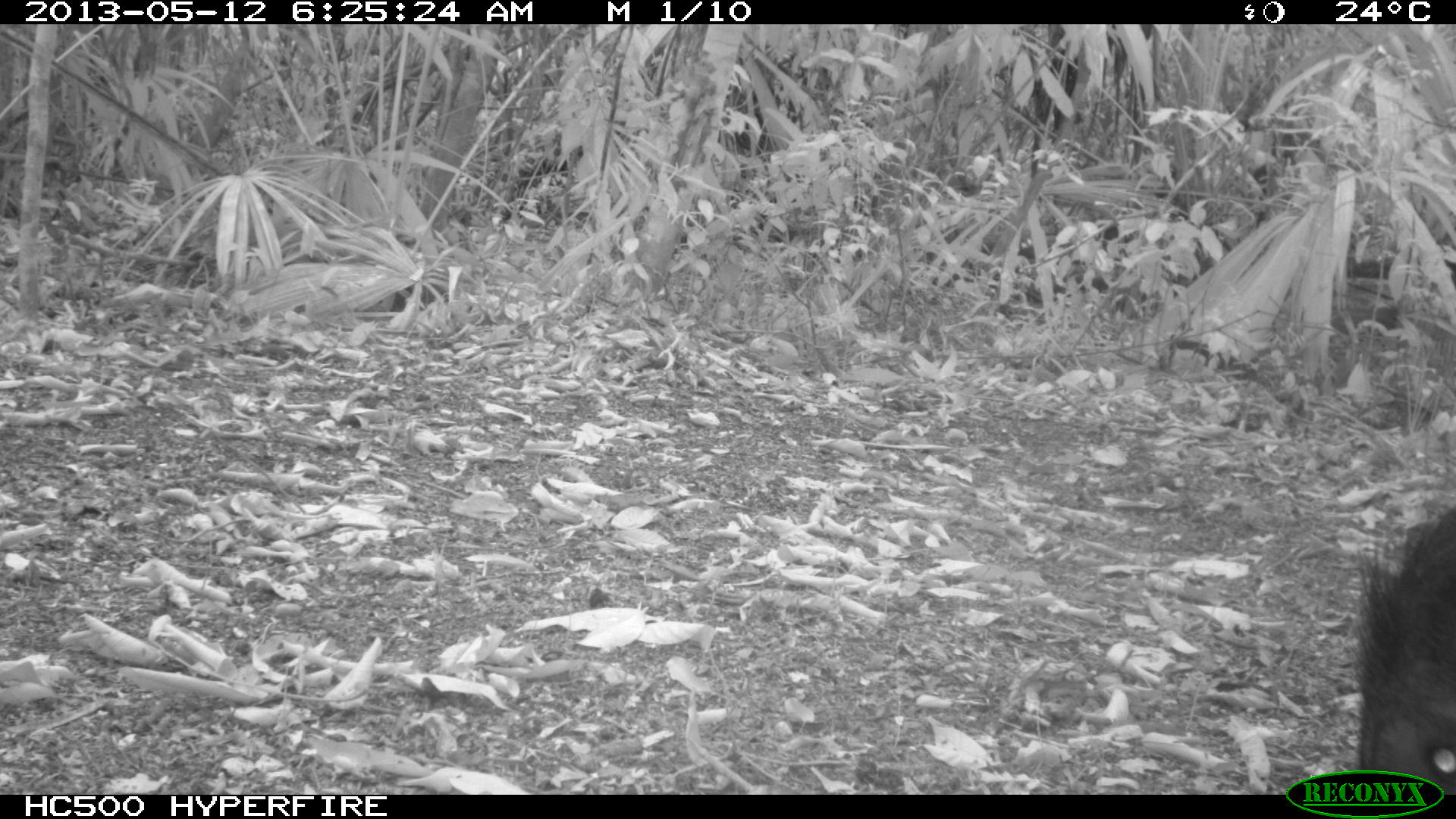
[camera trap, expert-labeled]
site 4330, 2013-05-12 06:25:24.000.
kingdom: Animalia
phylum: Chordata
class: Mammalia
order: Artiodactyla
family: Tayassuidae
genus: Tayassu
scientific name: Tayassu pecari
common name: white-lipped peccary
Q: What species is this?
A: Tayassu pecari (white-lipped peccary).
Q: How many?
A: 1.